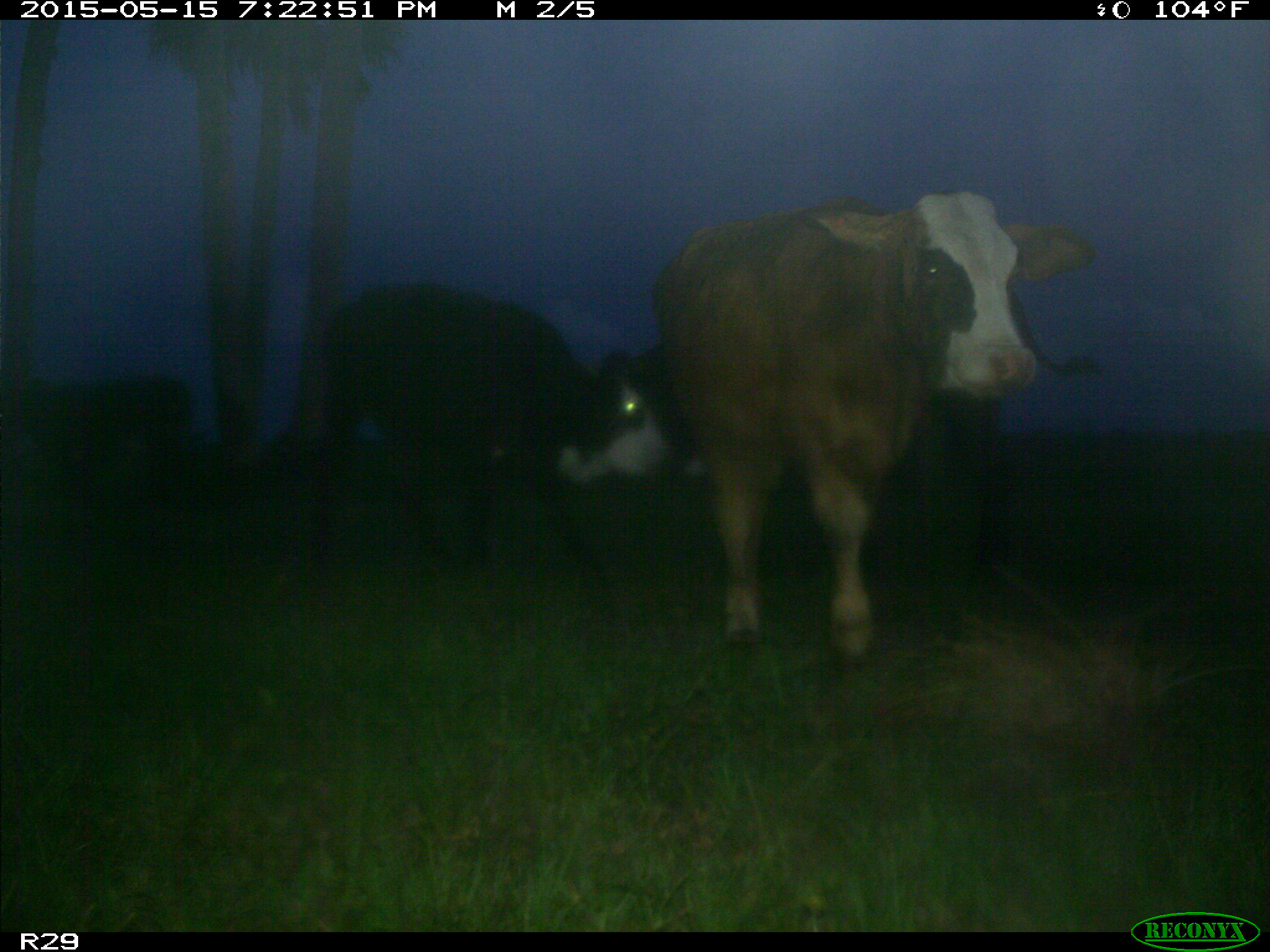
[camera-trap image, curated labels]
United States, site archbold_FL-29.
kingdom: Animalia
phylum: Chordata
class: Mammalia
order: Artiodactyla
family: Bovidae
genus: Bos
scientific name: Bos taurus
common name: domestic cow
Bos taurus (domestic cow).